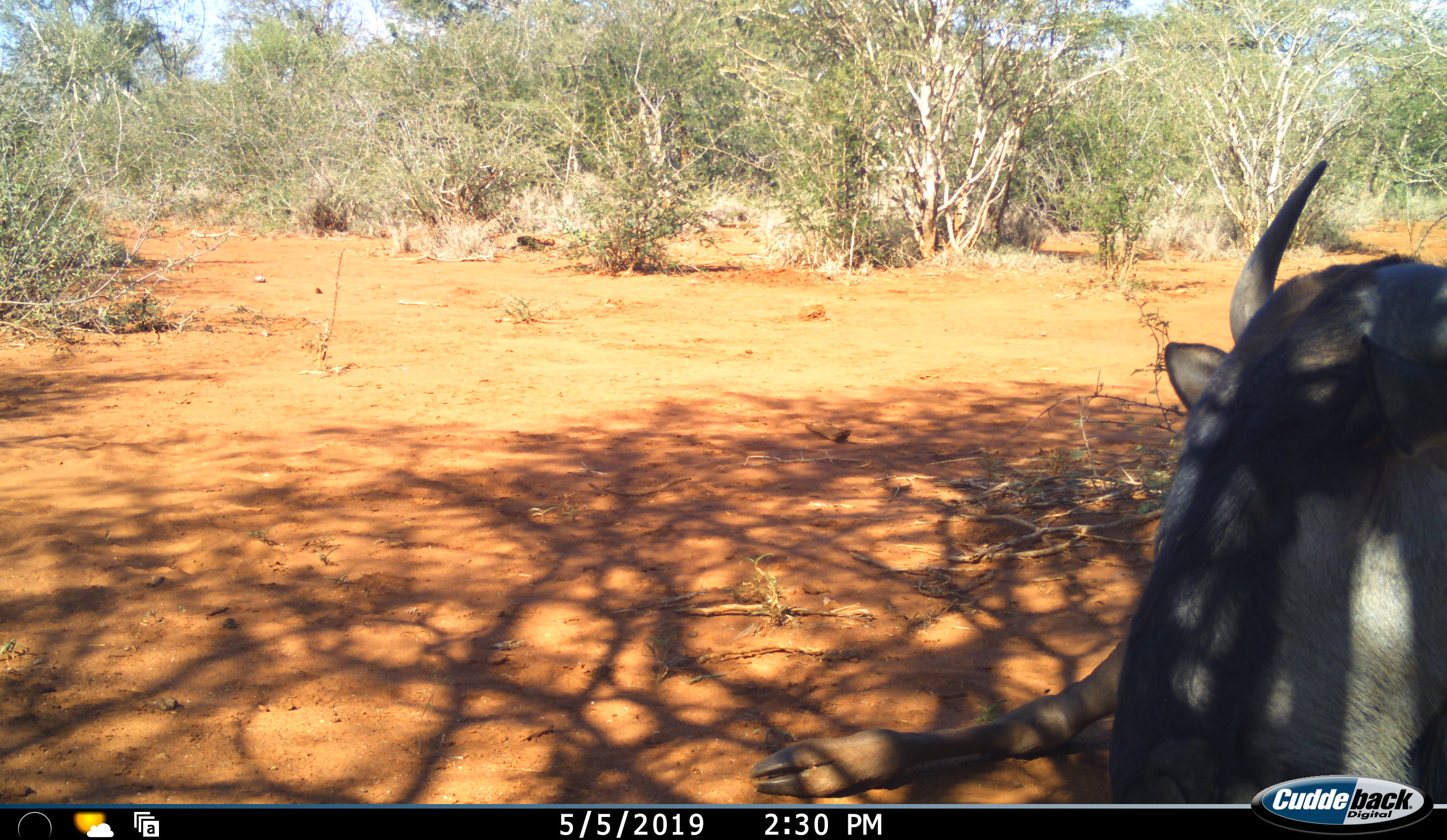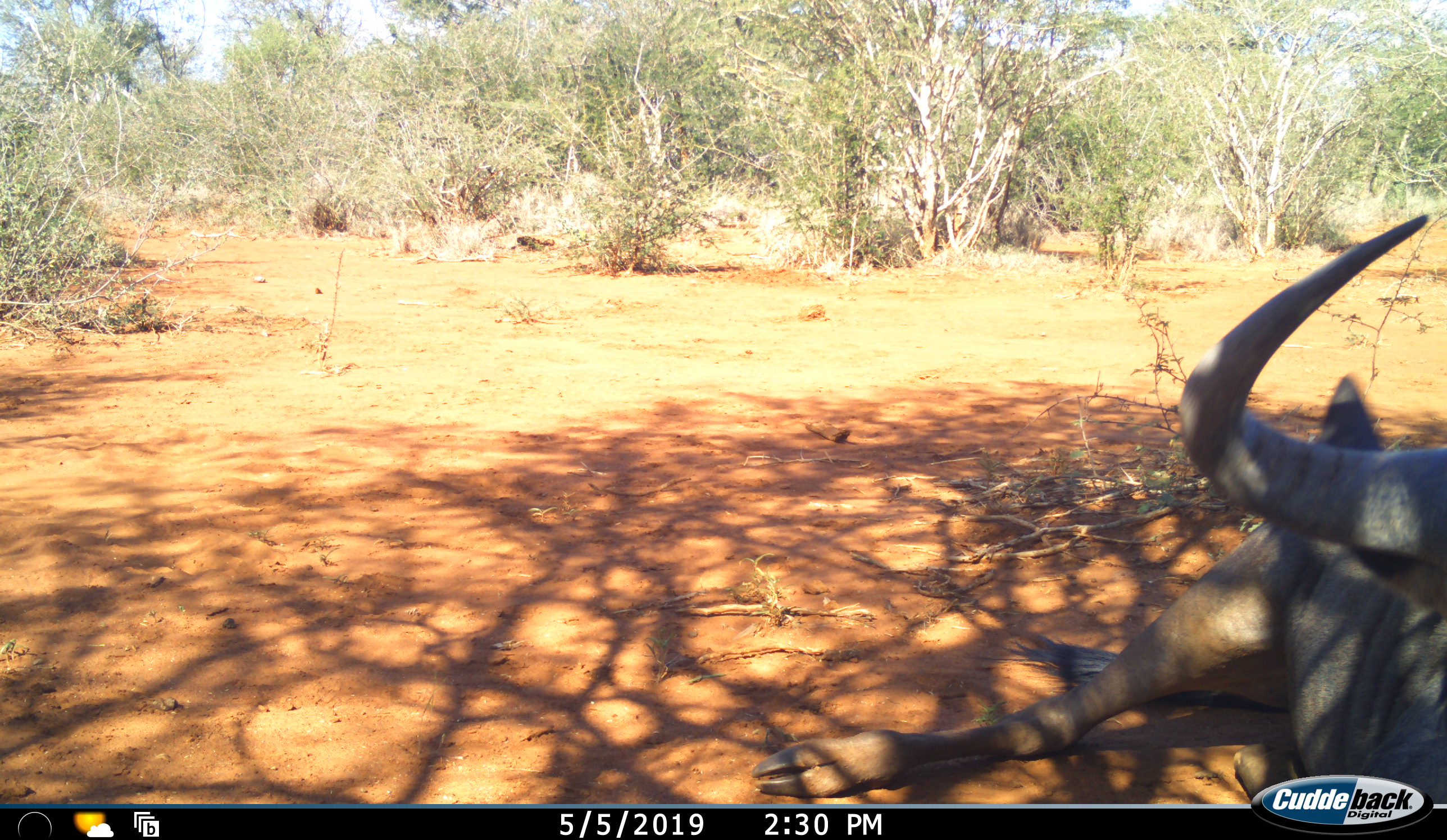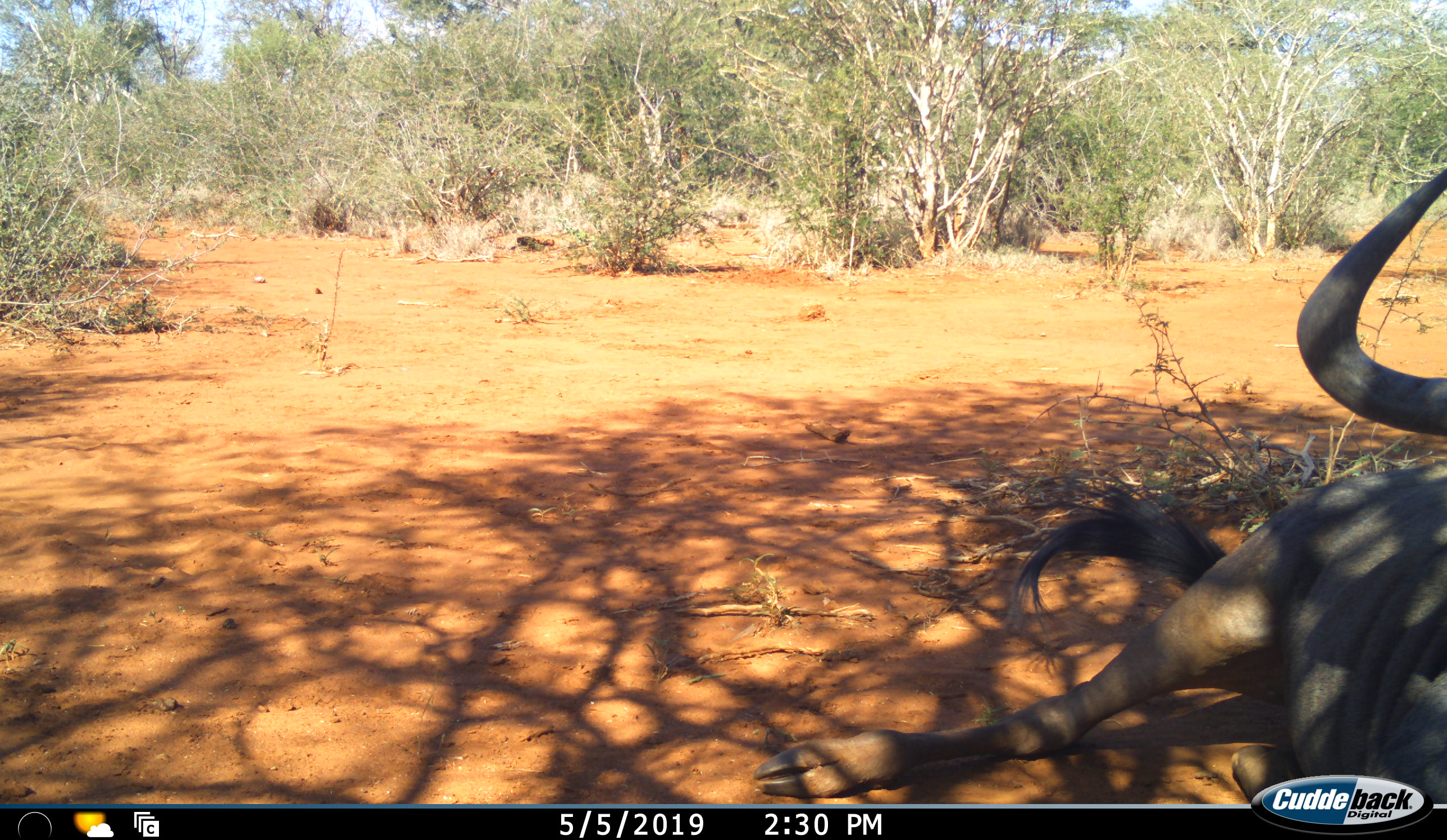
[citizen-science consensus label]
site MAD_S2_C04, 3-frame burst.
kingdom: Animalia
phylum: Chordata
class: Mammalia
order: Artiodactyla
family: Bovidae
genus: Connochaetes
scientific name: Connochaetes taurinus taurinus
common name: blue wildebeest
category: wildebeestblue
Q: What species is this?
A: Wildebeestblue (blue wildebeest) (Connochaetes taurinus taurinus).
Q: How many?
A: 1.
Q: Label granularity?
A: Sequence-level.